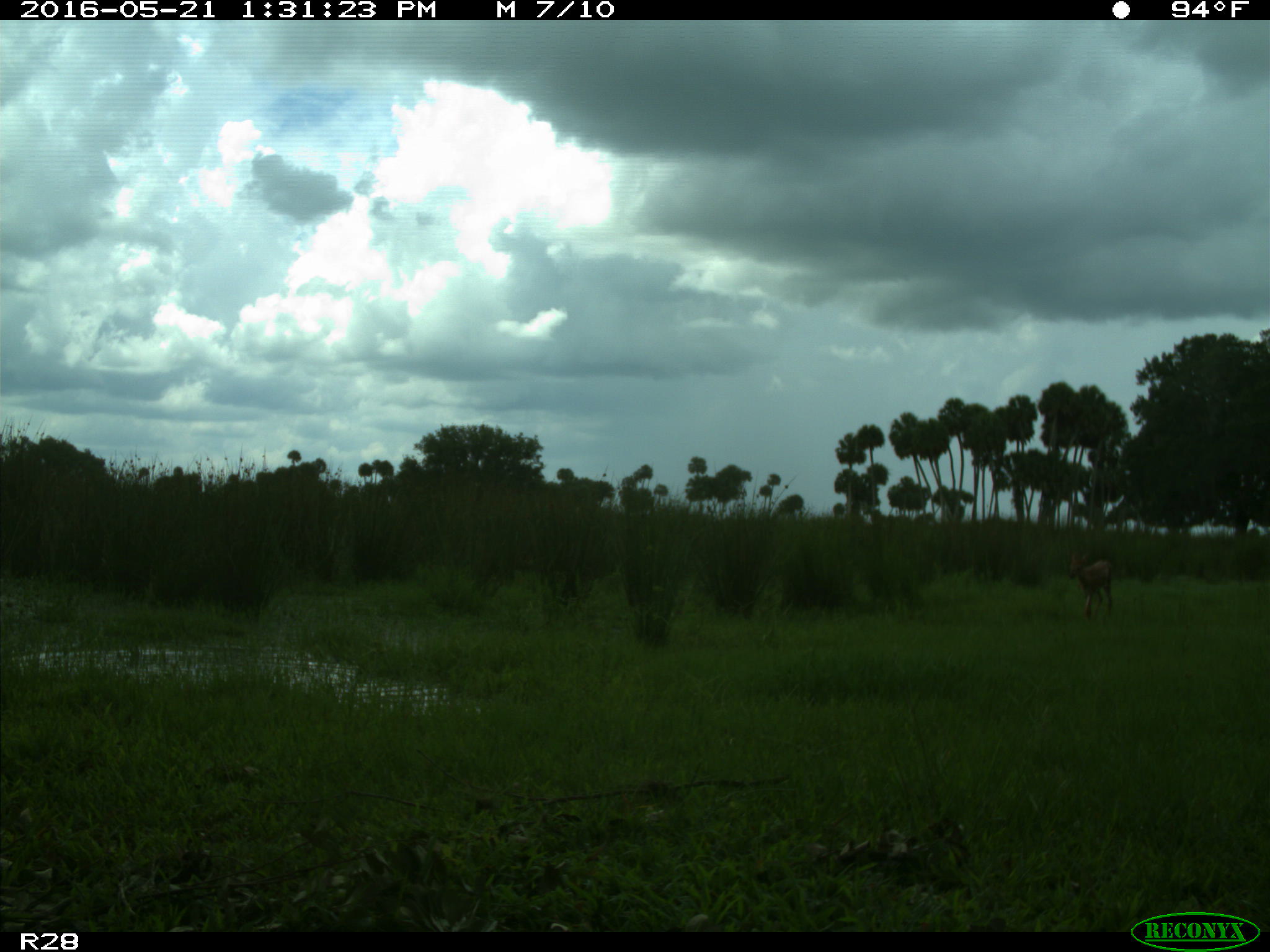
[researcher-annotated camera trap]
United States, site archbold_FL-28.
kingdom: Animalia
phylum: Chordata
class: Mammalia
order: Artiodactyla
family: Cervidae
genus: Odocoileus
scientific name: Odocoileus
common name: deer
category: unidentified deer